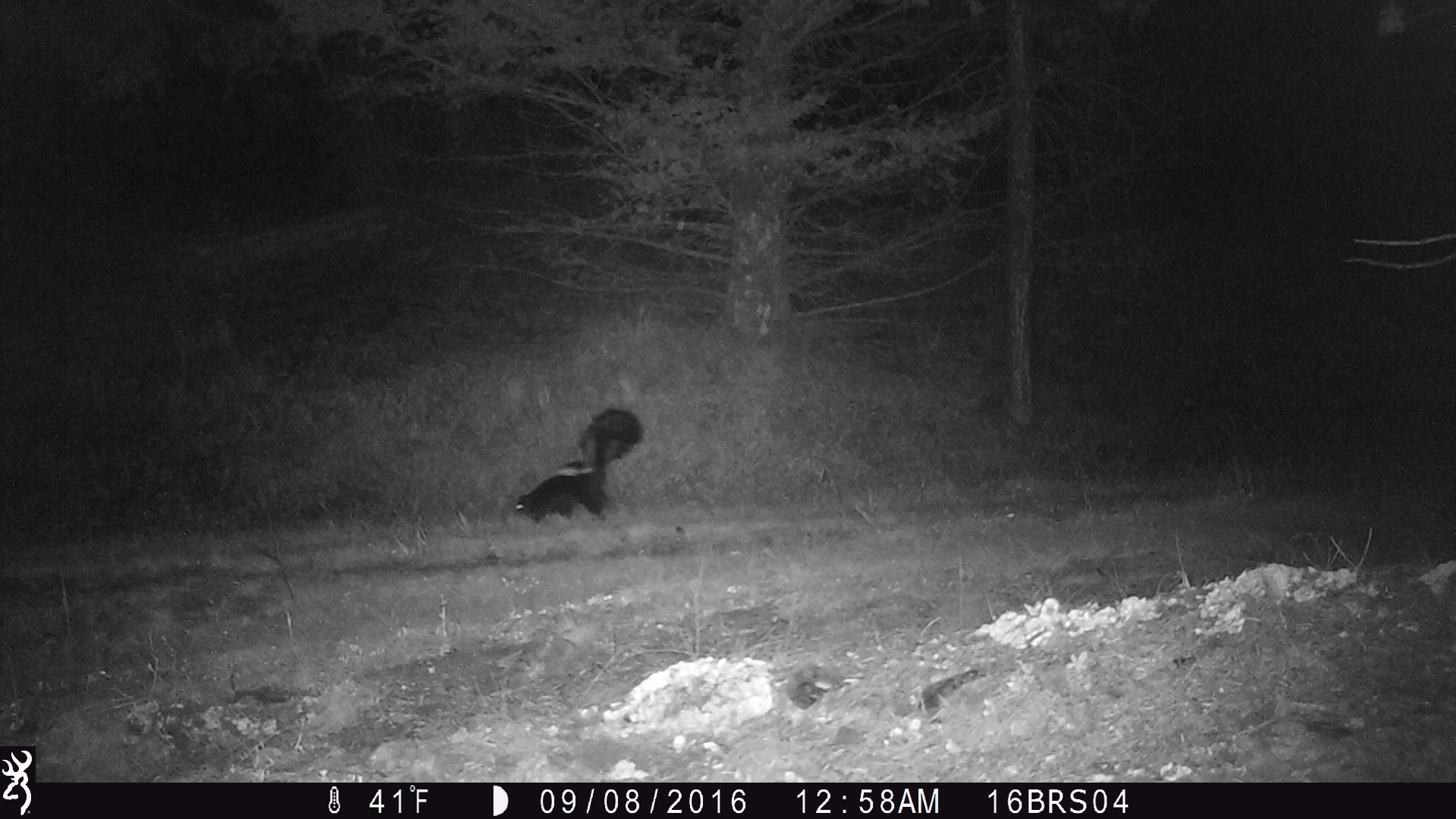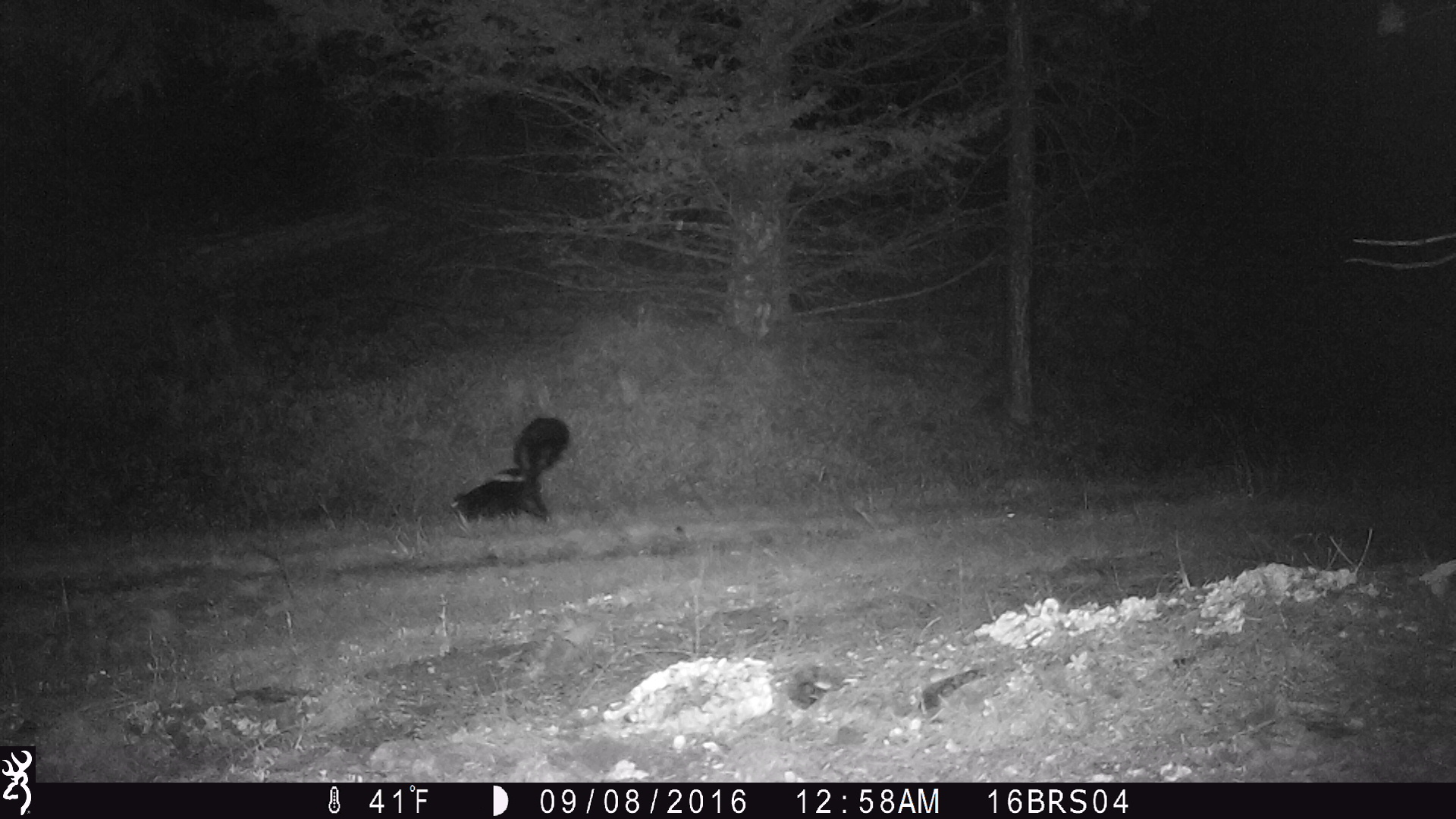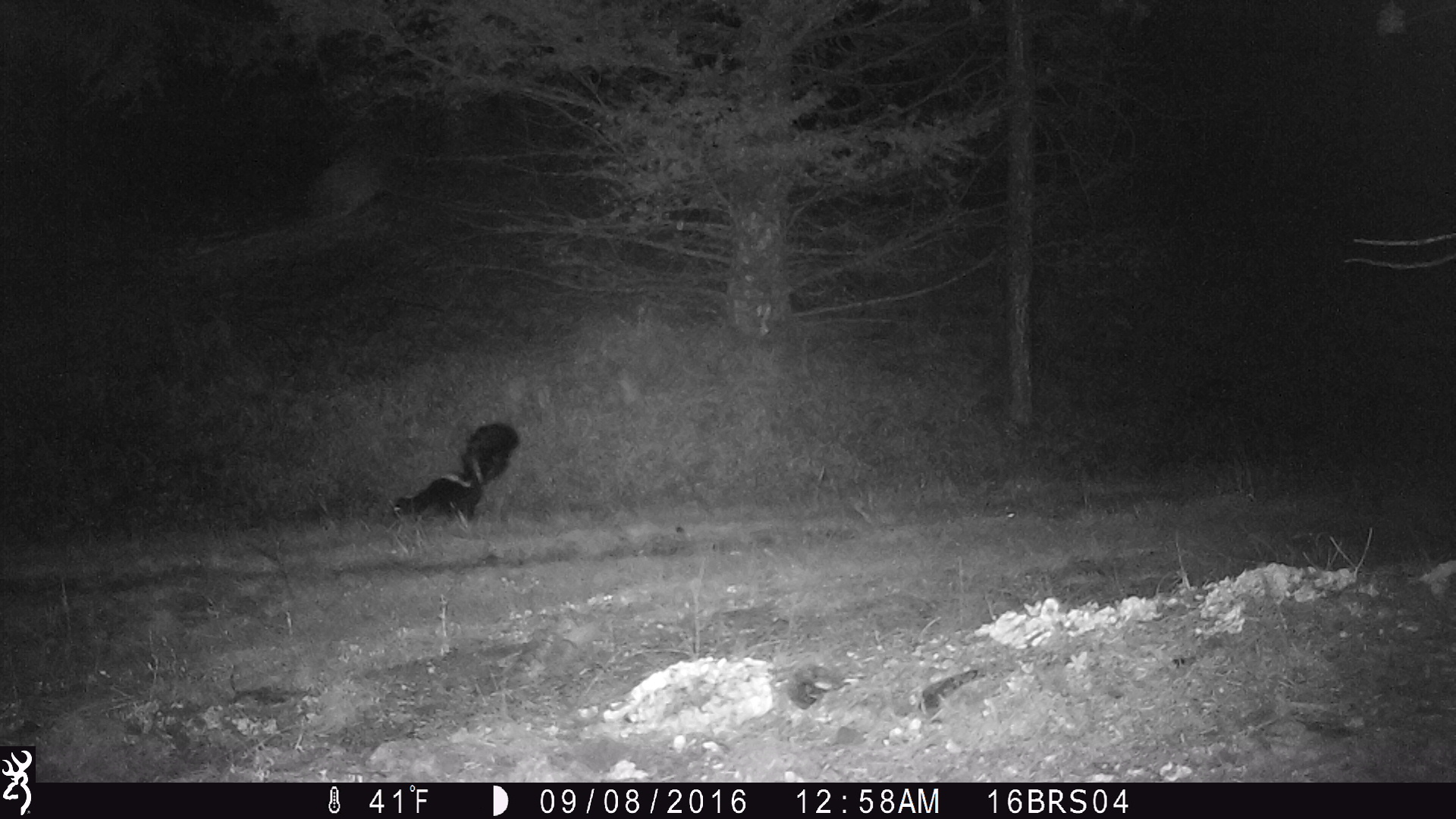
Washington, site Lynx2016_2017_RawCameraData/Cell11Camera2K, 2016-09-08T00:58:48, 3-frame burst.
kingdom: Animalia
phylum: Chordata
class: Mammalia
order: Carnivora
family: Mephitidae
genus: Mephitis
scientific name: Mephitis mephitis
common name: striped skunk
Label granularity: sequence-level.